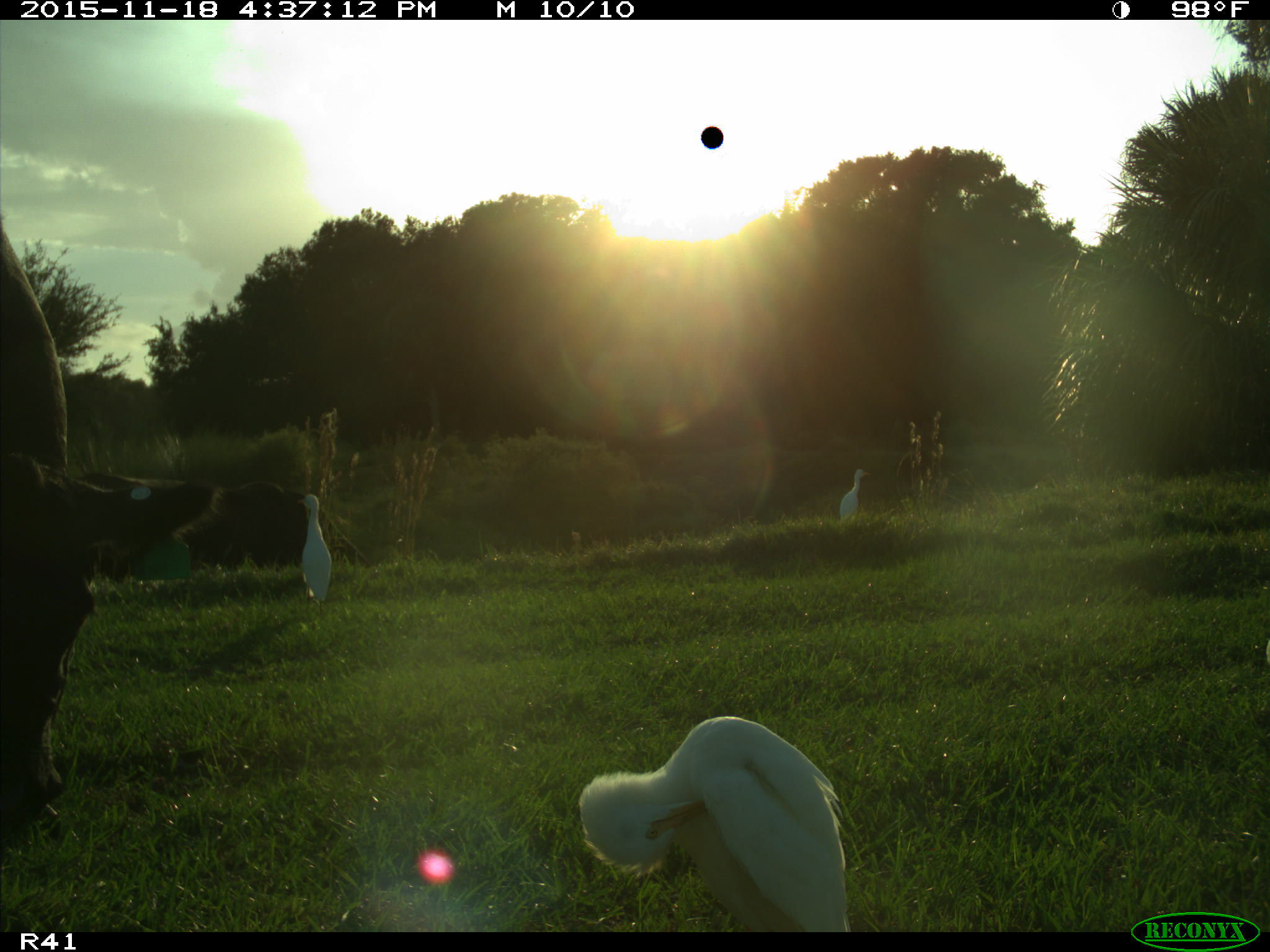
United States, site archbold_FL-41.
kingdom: Animalia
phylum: Chordata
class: Mammalia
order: Artiodactyla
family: Bovidae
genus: Bos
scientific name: Bos taurus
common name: domestic cow